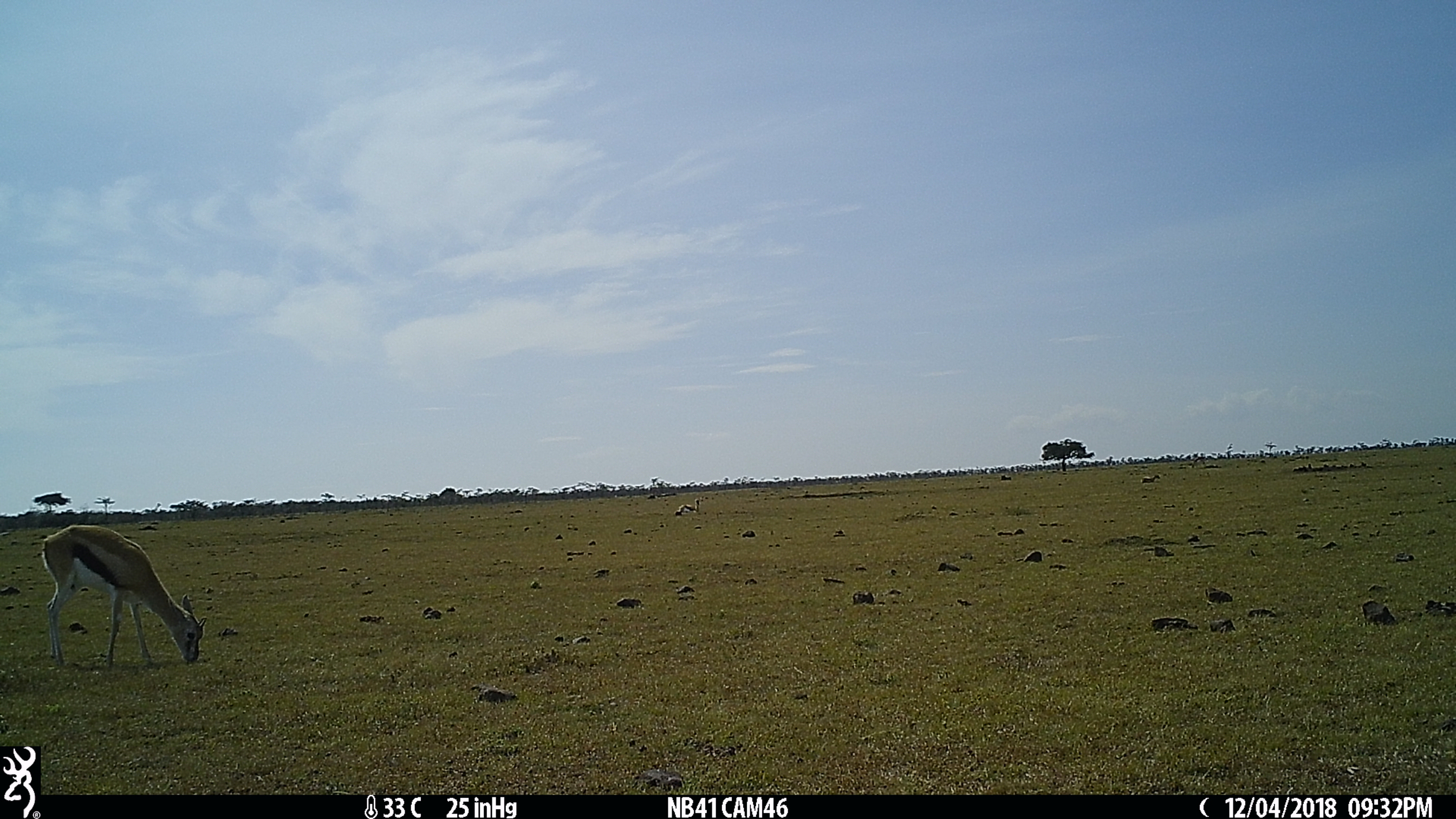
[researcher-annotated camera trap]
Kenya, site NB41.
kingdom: Animalia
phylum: Chordata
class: Mammalia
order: Artiodactyla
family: Bovidae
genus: Eudorcas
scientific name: Eudorcas thomsonii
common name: thomon's gazelle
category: gazelle thomsons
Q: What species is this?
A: Gazelle thomsons (thomon's gazelle) (Eudorcas thomsonii).